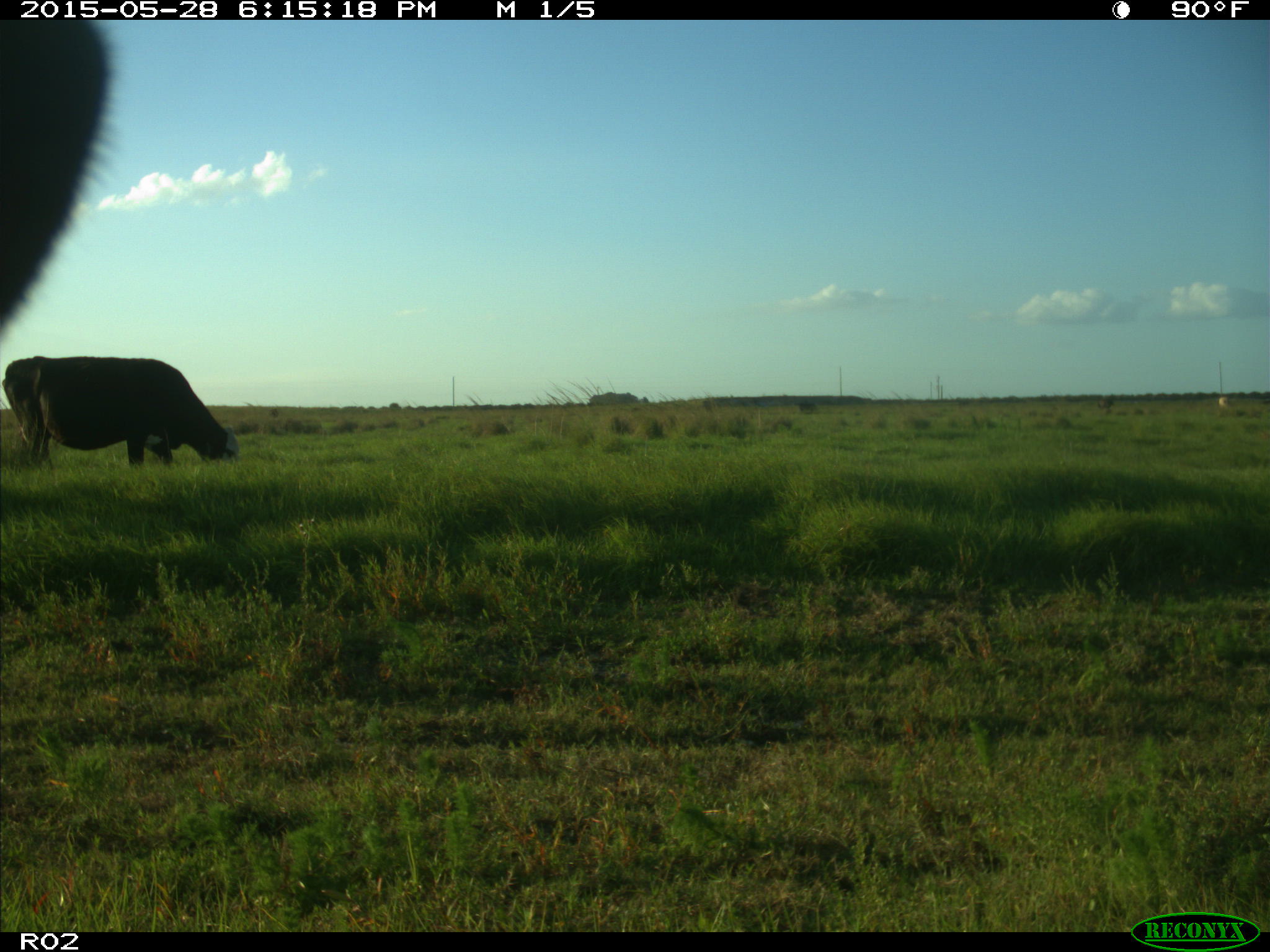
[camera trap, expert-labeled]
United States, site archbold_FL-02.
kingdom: Animalia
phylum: Chordata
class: Mammalia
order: Artiodactyla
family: Bovidae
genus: Bos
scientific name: Bos taurus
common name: domestic cow